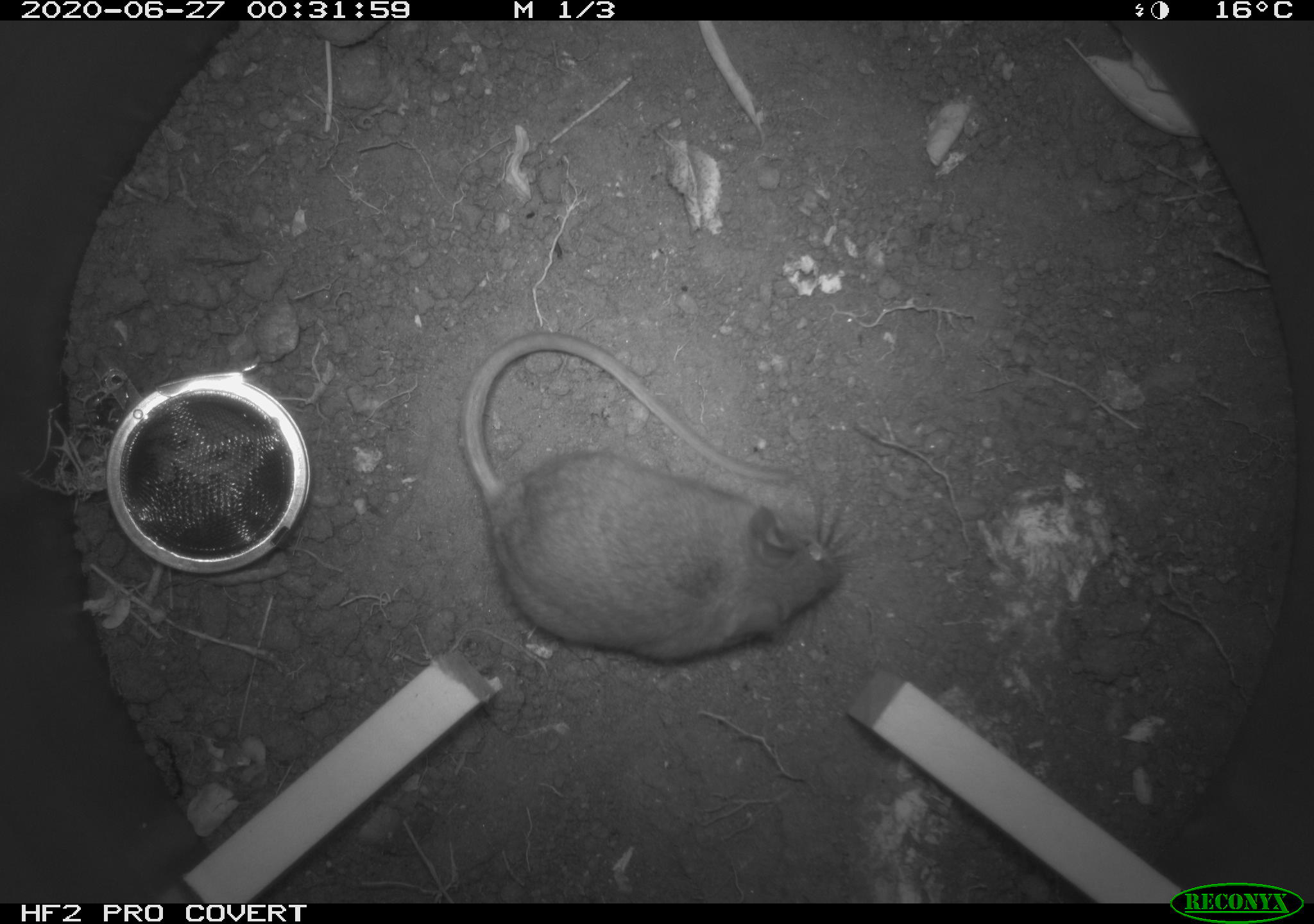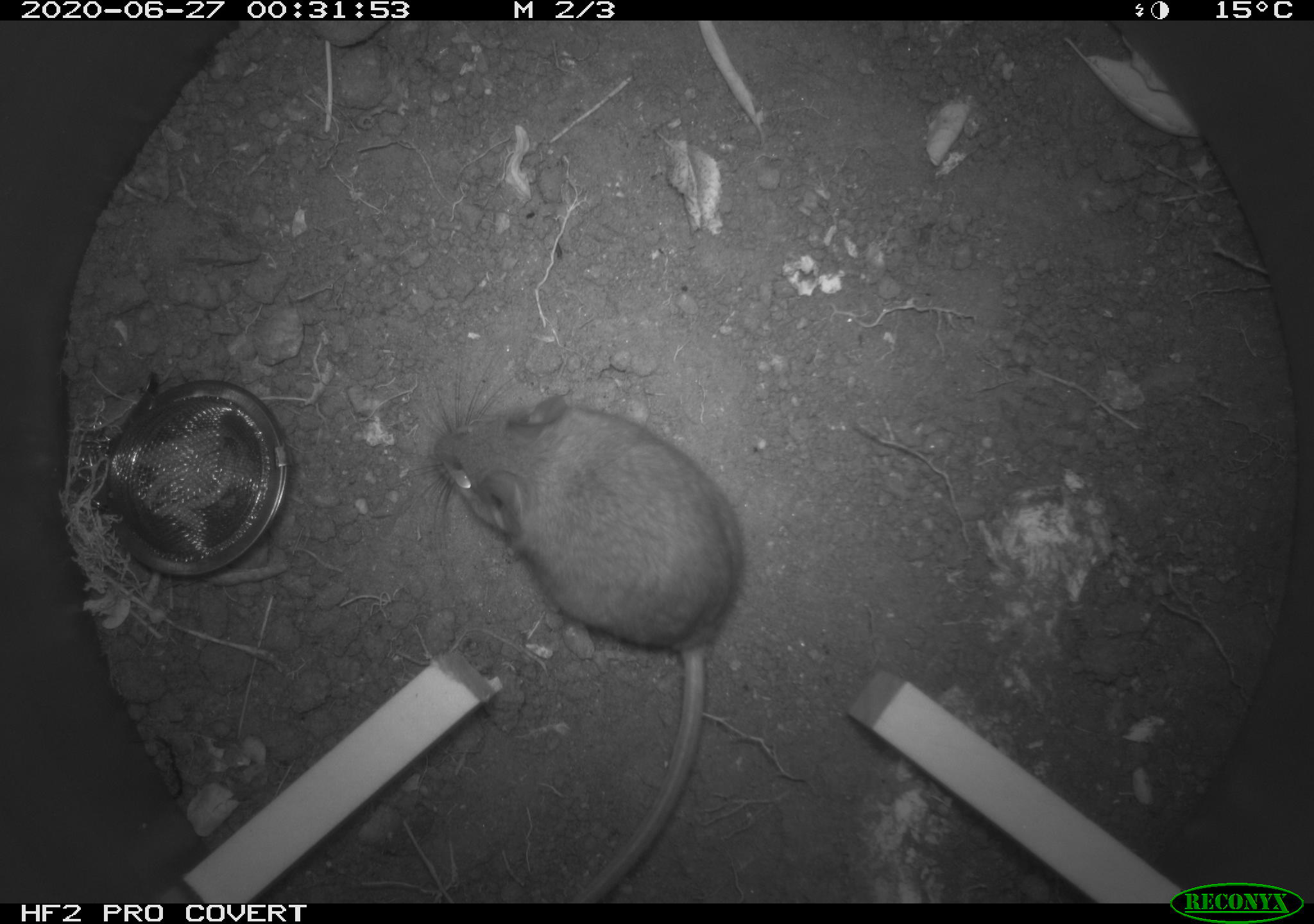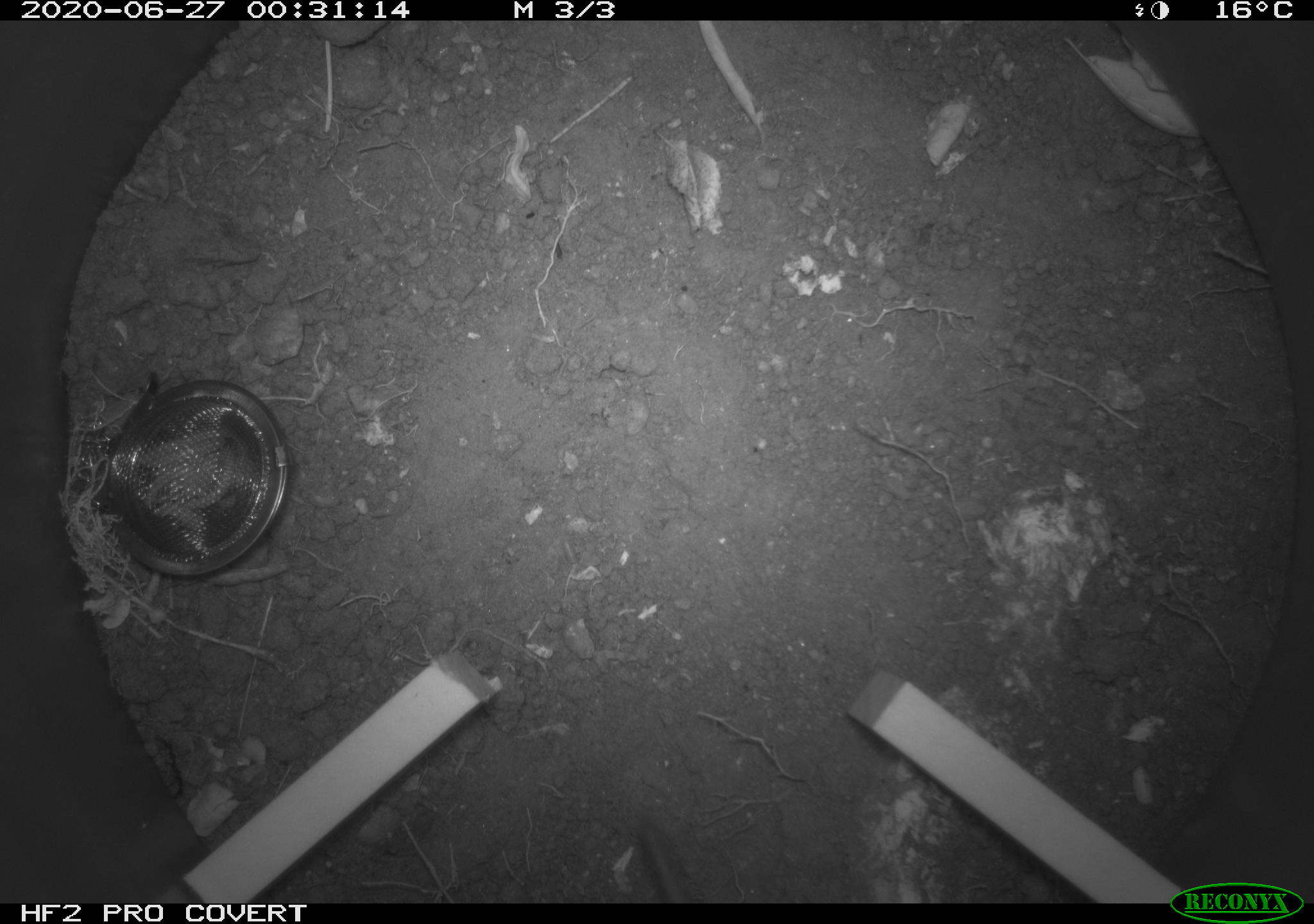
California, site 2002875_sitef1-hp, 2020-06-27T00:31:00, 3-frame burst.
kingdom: Animalia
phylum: Chordata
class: Mammalia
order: Rodentia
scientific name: Rodentia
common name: rodent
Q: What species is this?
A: Rodent (Rodentia).